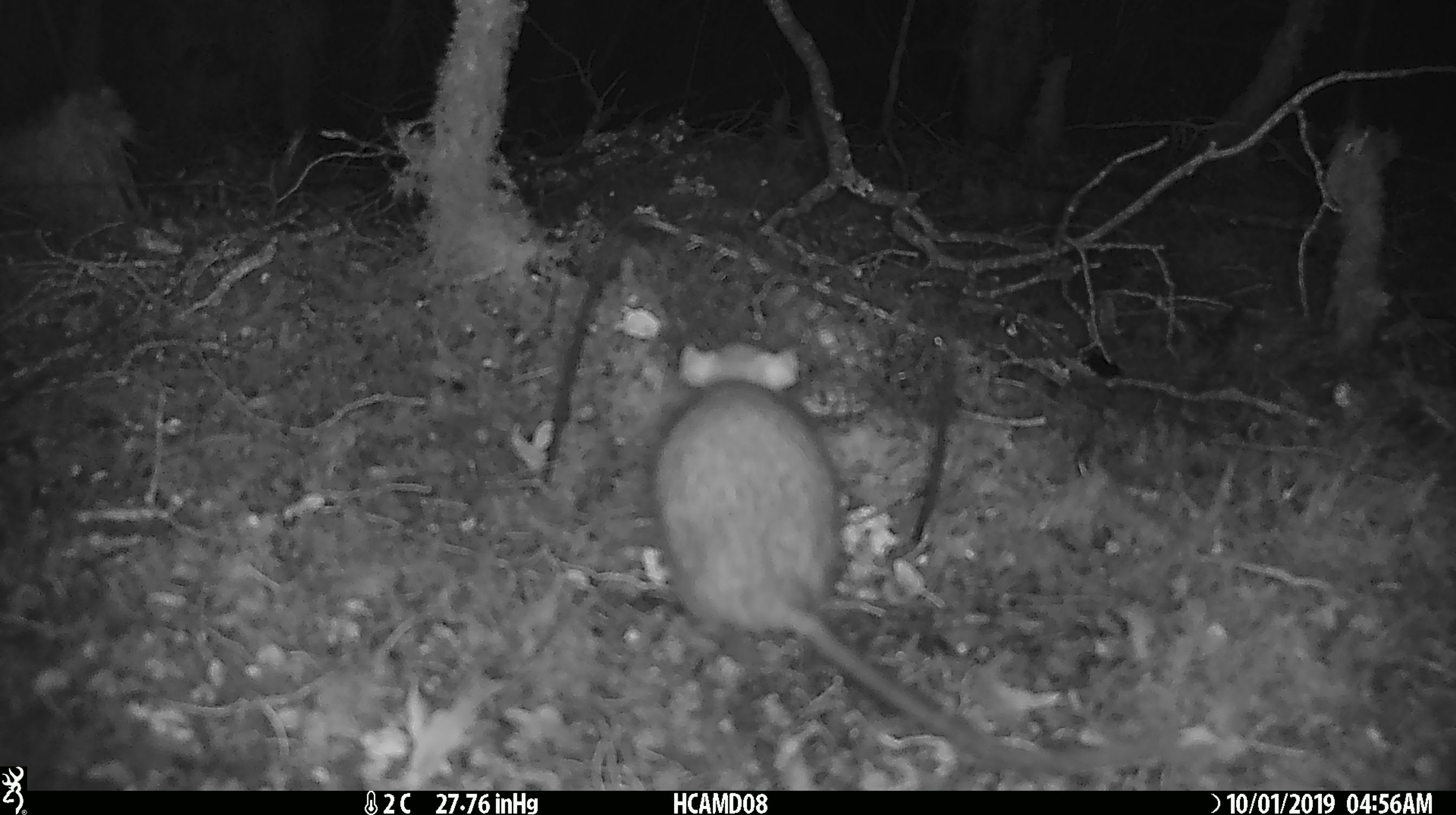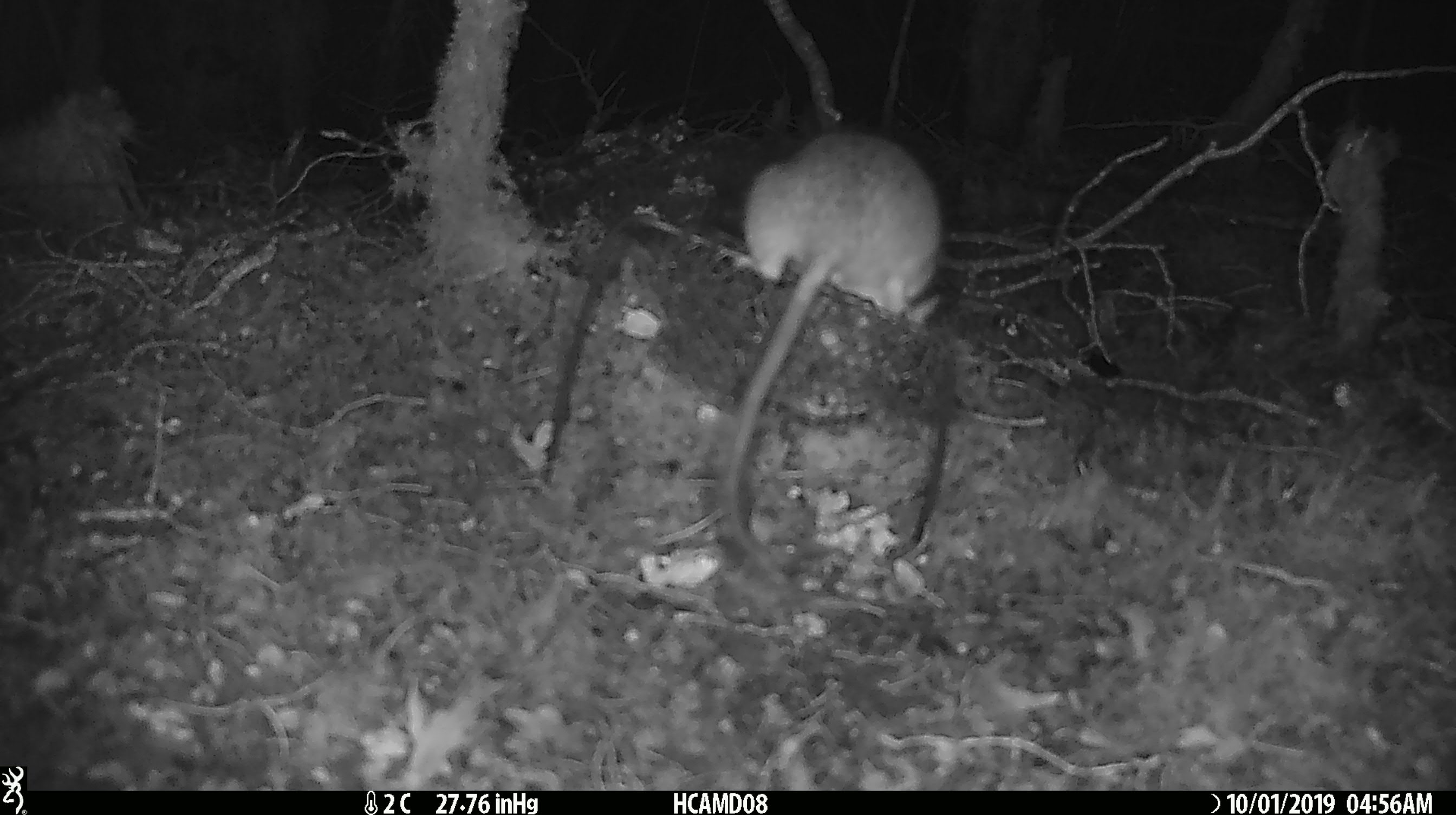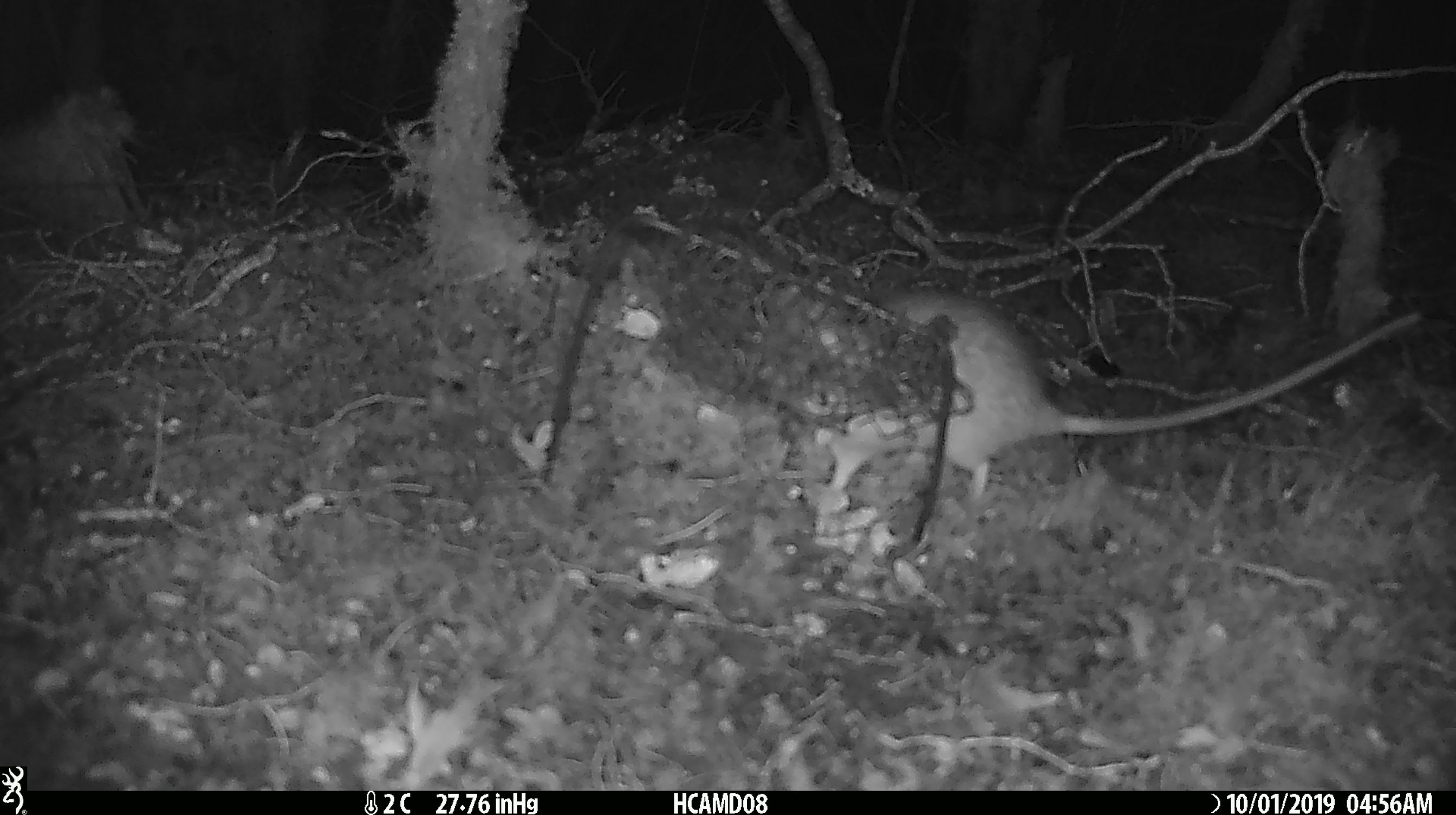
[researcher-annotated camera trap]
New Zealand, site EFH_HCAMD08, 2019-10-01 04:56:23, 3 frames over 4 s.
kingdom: Animalia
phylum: Chordata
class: Mammalia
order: Rodentia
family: Muridae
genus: Rattus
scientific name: Rattus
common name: rat